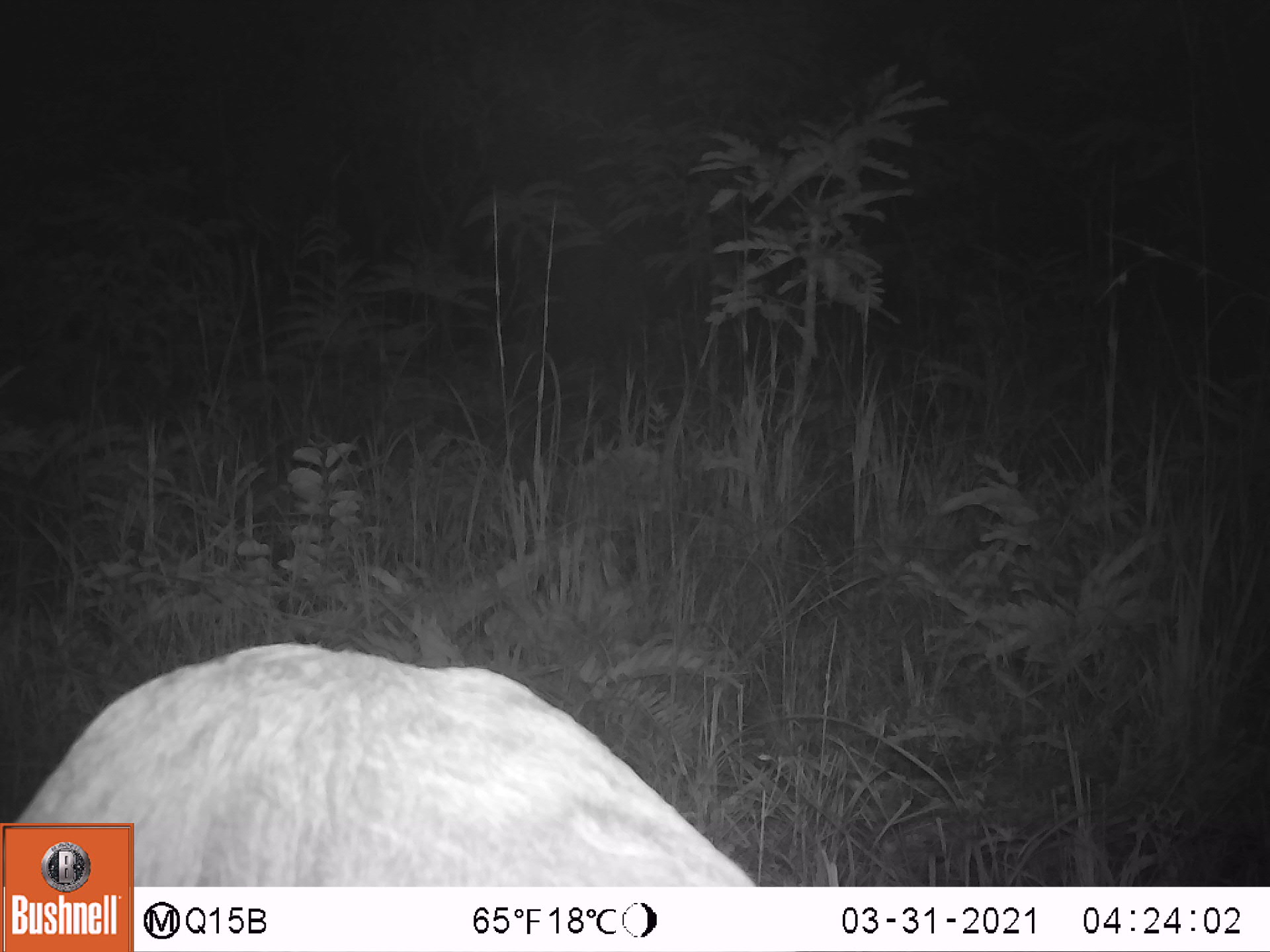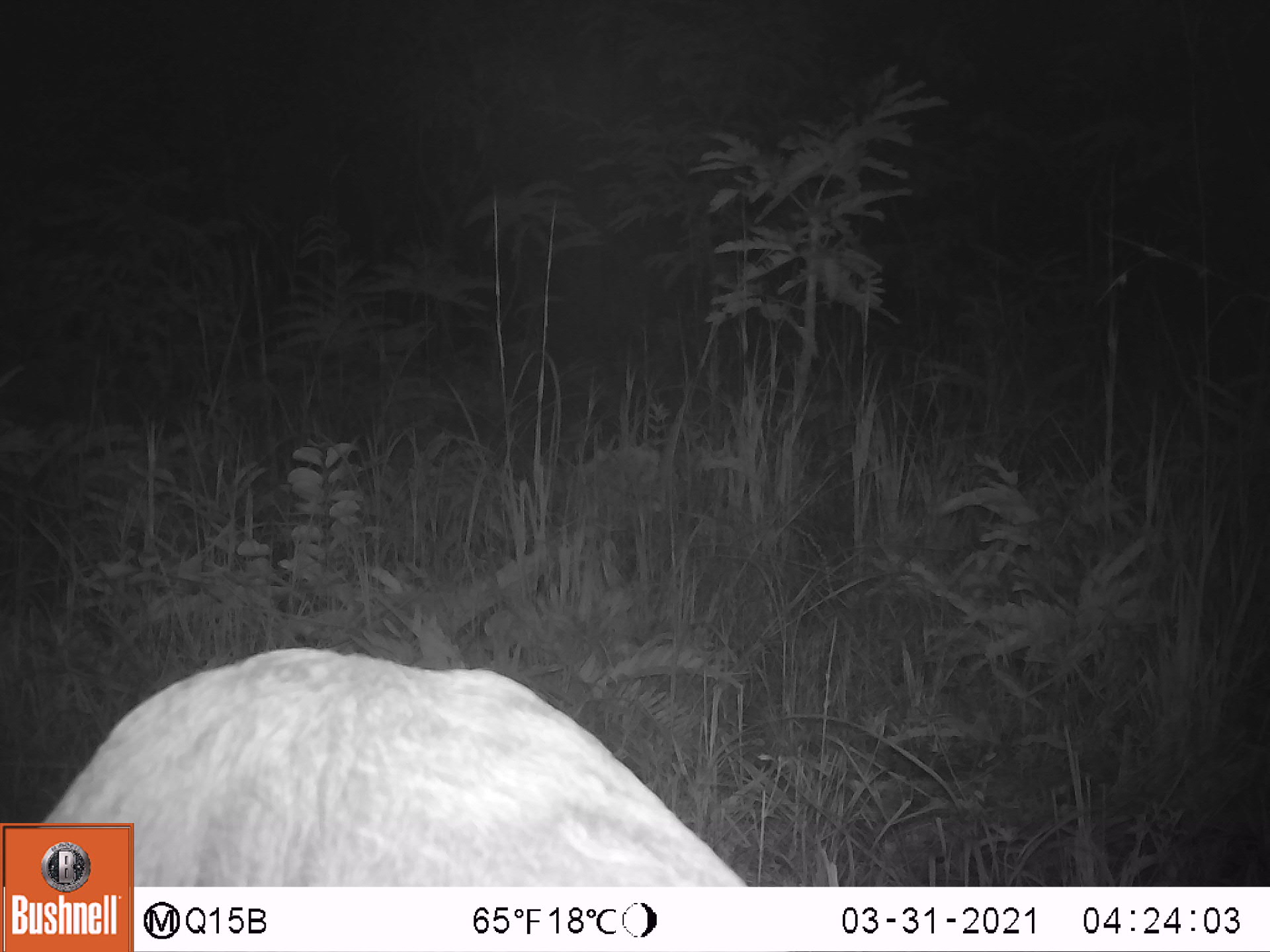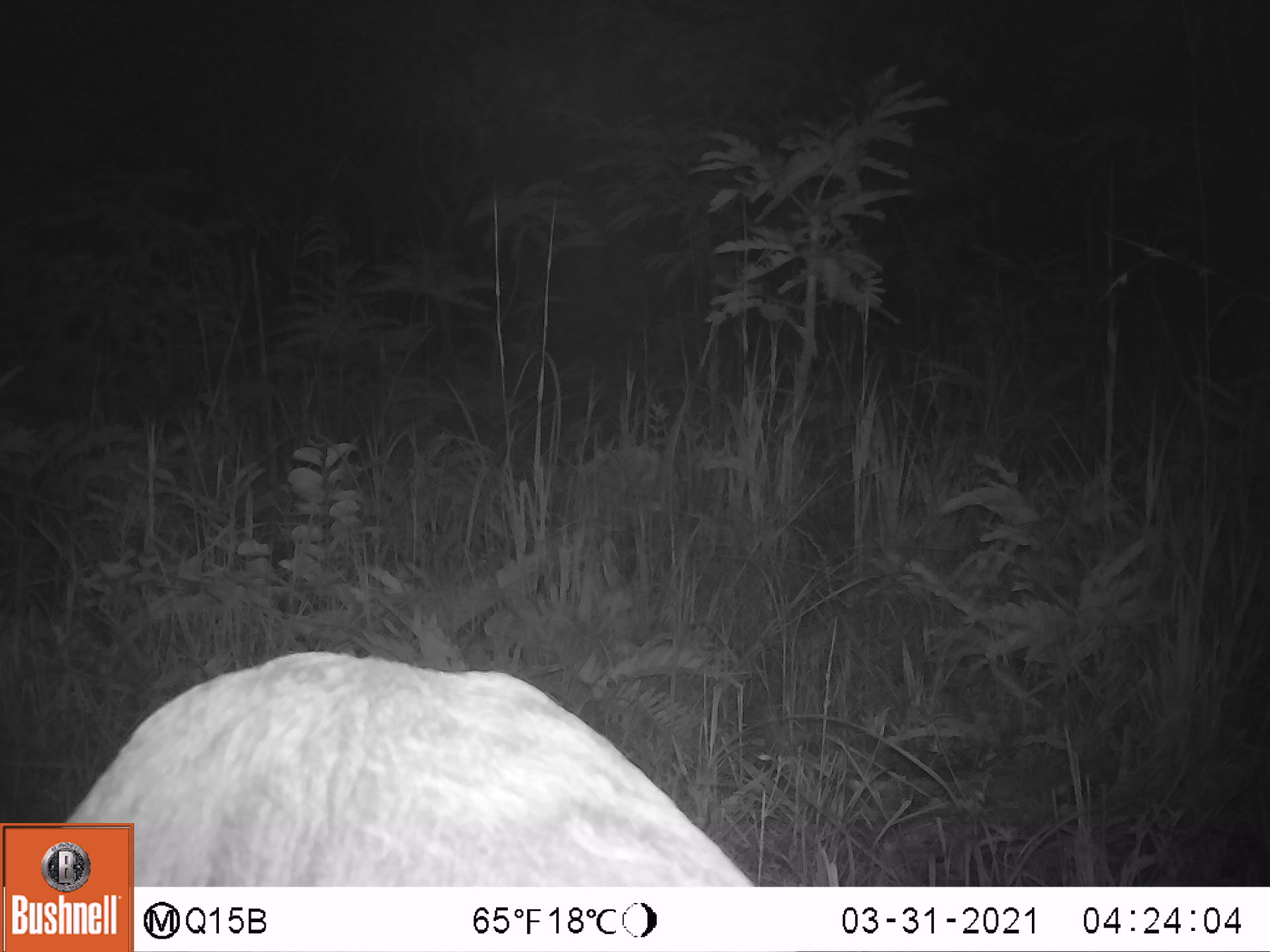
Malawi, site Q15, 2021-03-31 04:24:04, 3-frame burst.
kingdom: Animalia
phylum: Chordata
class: Mammalia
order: Artiodactyla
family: Bovidae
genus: Redunca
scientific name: Redunca arundinum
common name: southern reedbuck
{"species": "southern reedbuck (Redunca arundinum)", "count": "1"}